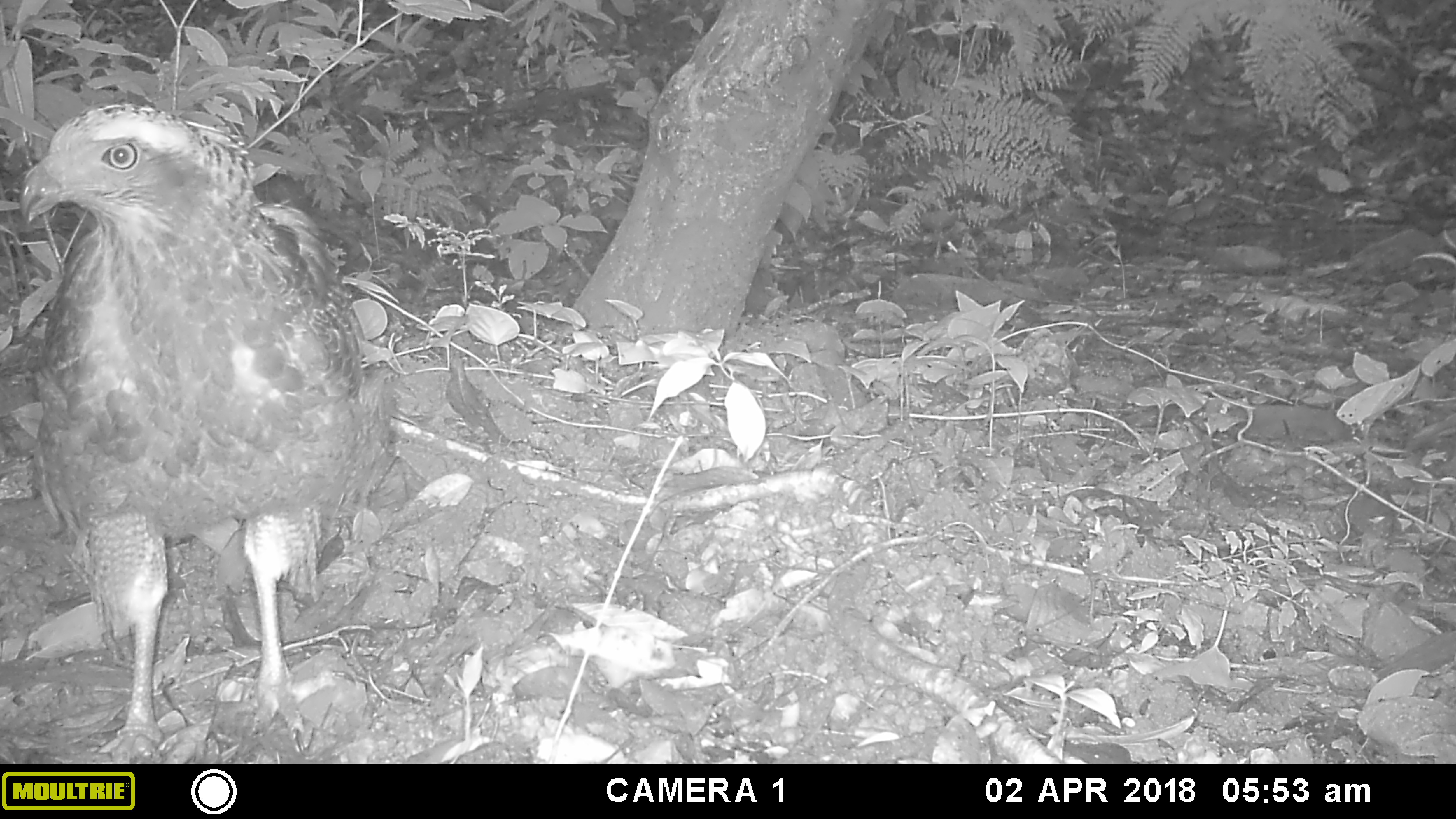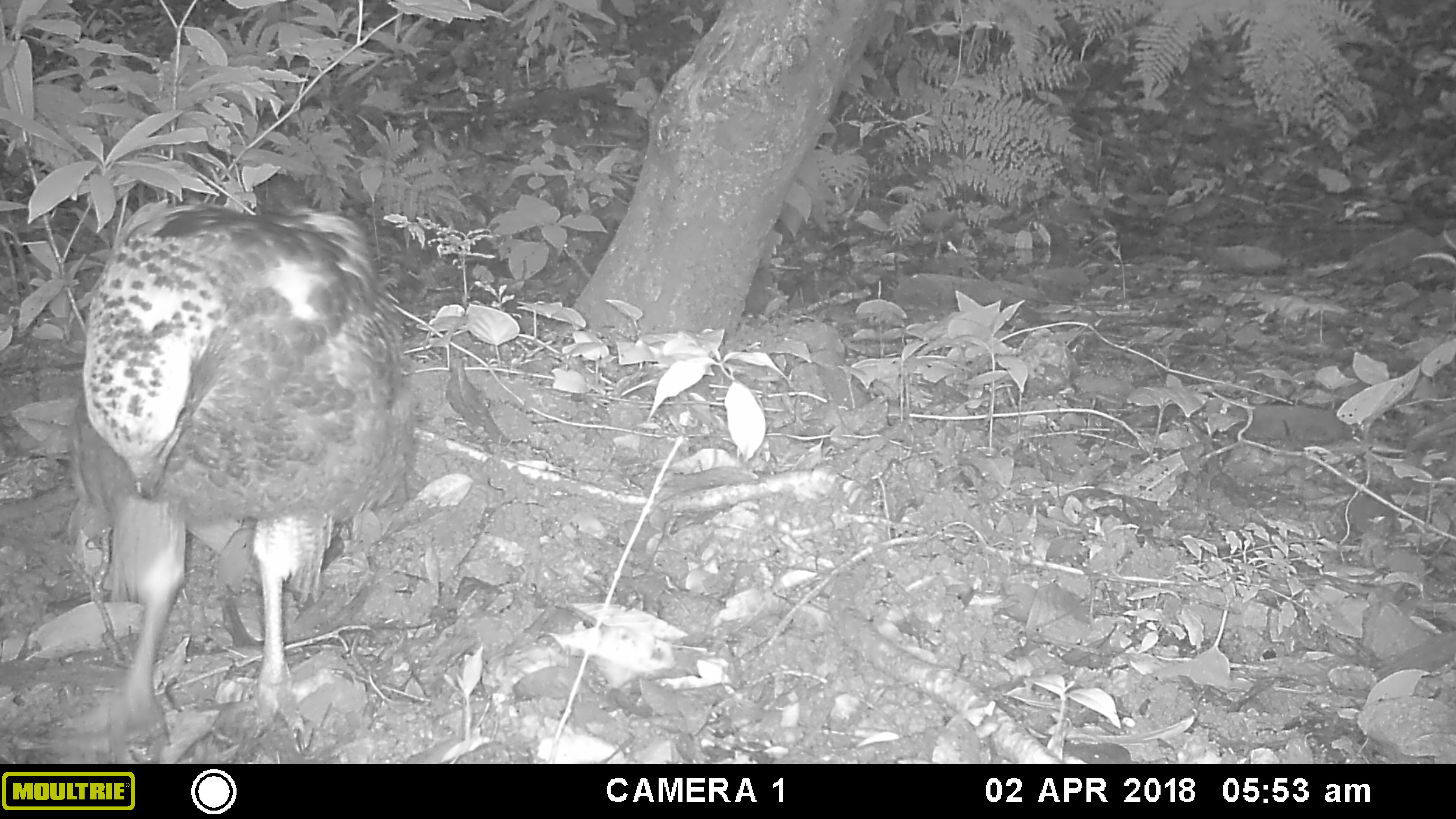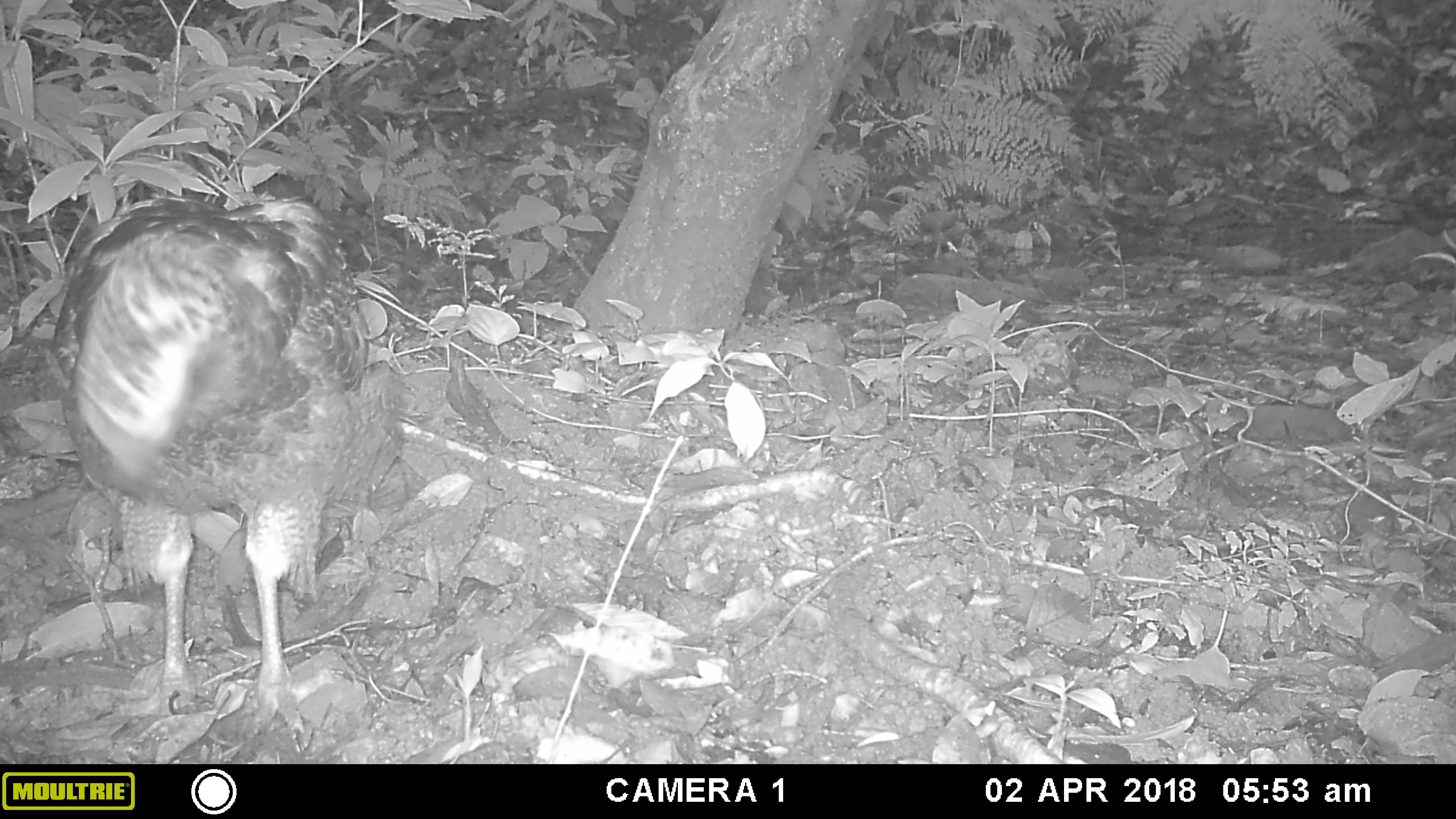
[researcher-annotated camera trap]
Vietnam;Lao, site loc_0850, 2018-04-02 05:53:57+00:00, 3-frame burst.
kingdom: Animalia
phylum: Chordata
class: Aves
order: Accipitriformes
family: Accipitridae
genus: Spilornis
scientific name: Spilornis cheela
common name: crested serpent eagle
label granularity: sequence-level